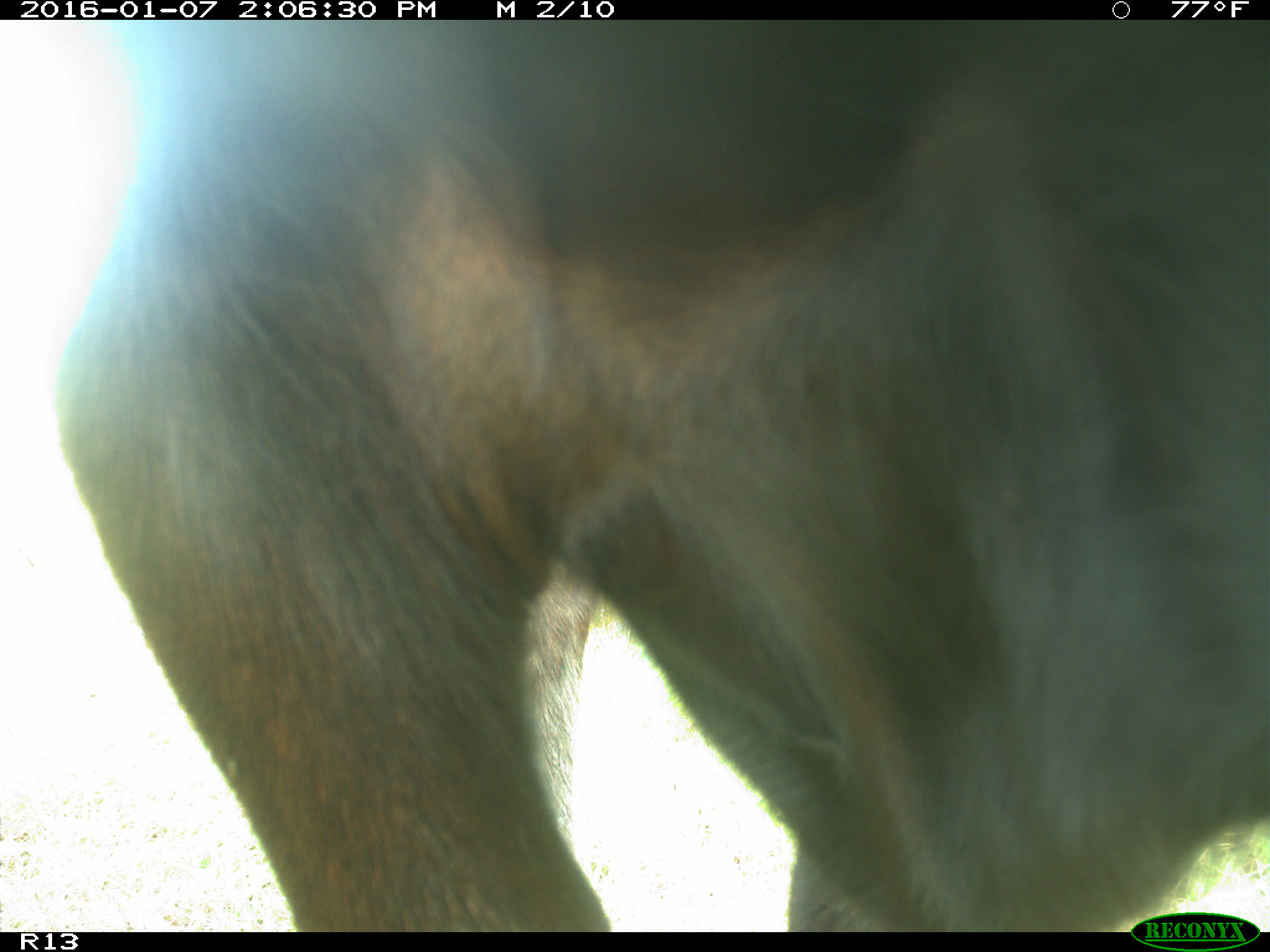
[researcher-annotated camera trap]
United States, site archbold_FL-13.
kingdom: Animalia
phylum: Chordata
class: Mammalia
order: Artiodactyla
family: Bovidae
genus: Bos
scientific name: Bos taurus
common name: domestic cow